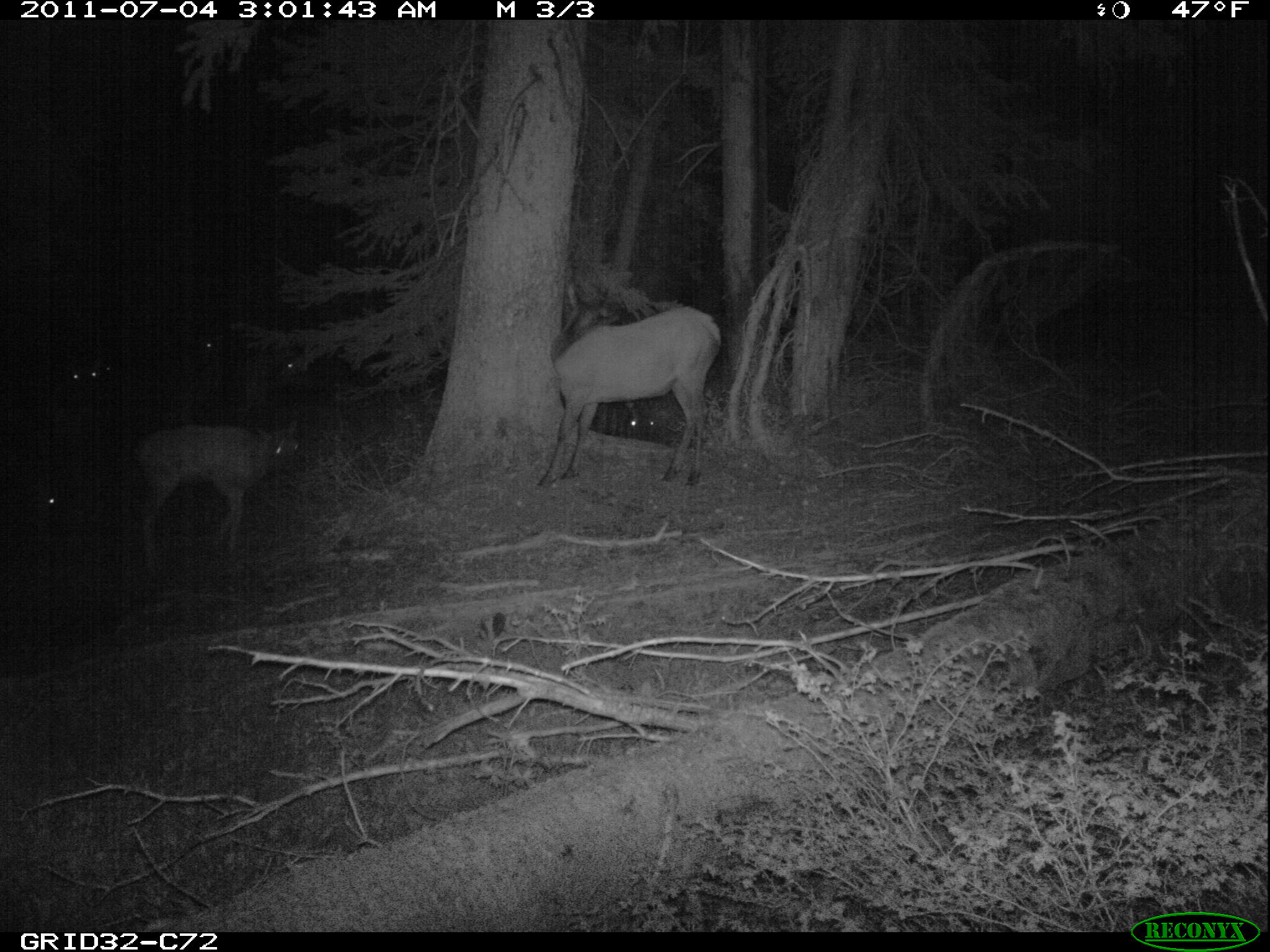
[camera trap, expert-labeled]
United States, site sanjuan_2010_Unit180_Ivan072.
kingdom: Animalia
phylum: Chordata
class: Mammalia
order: Artiodactyla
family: Cervidae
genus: Cervus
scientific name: Cervus elaphus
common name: red deer